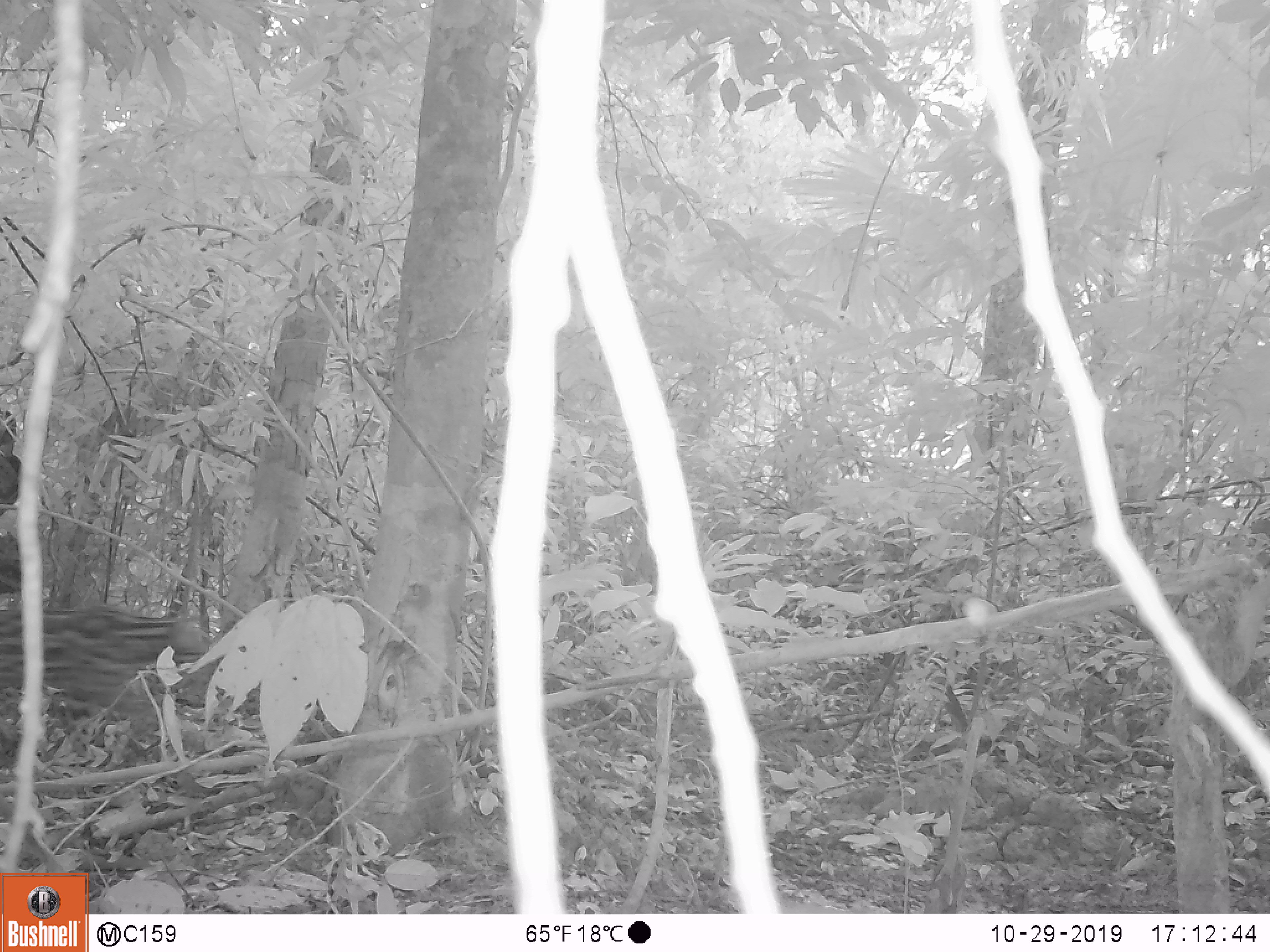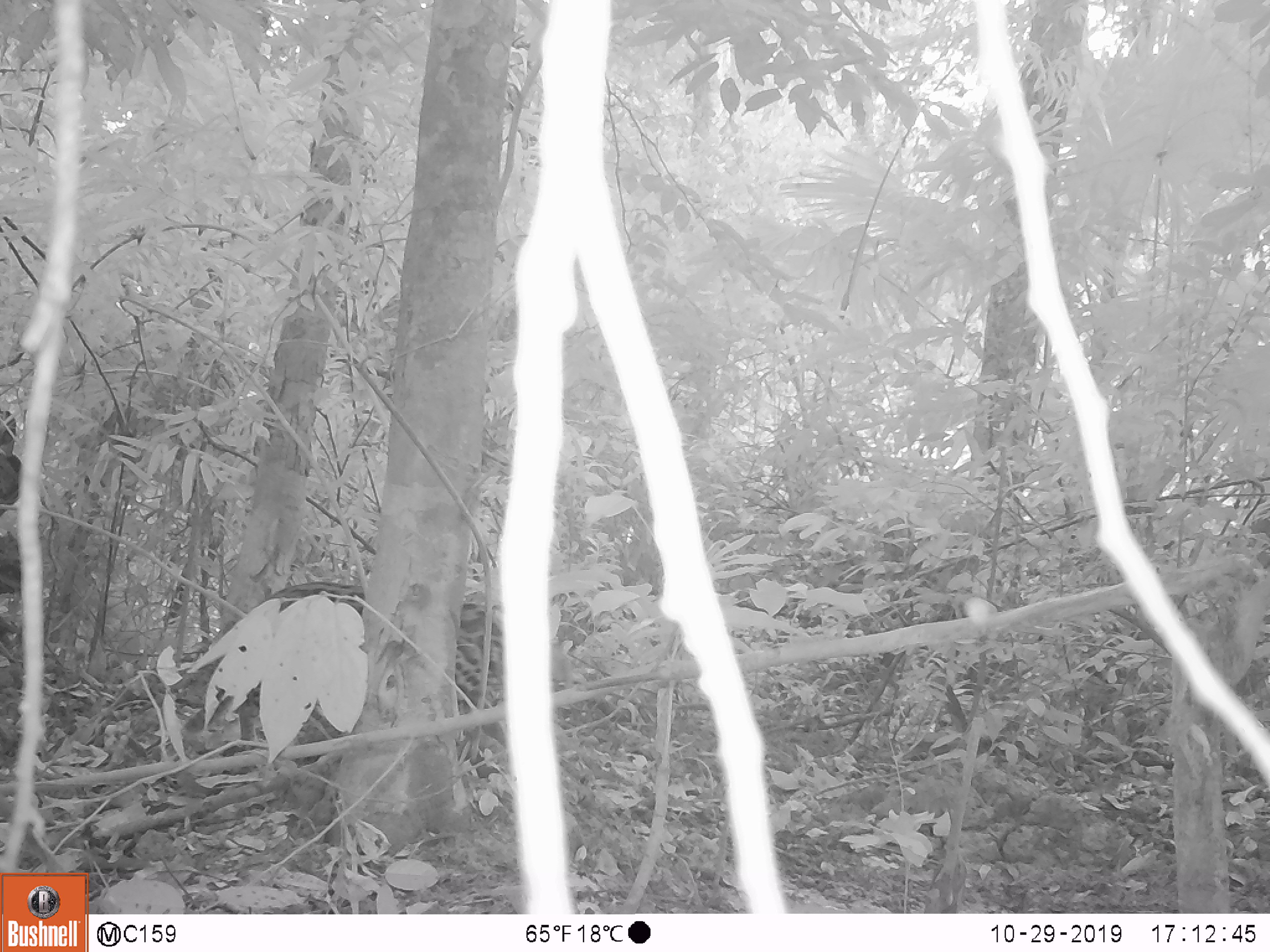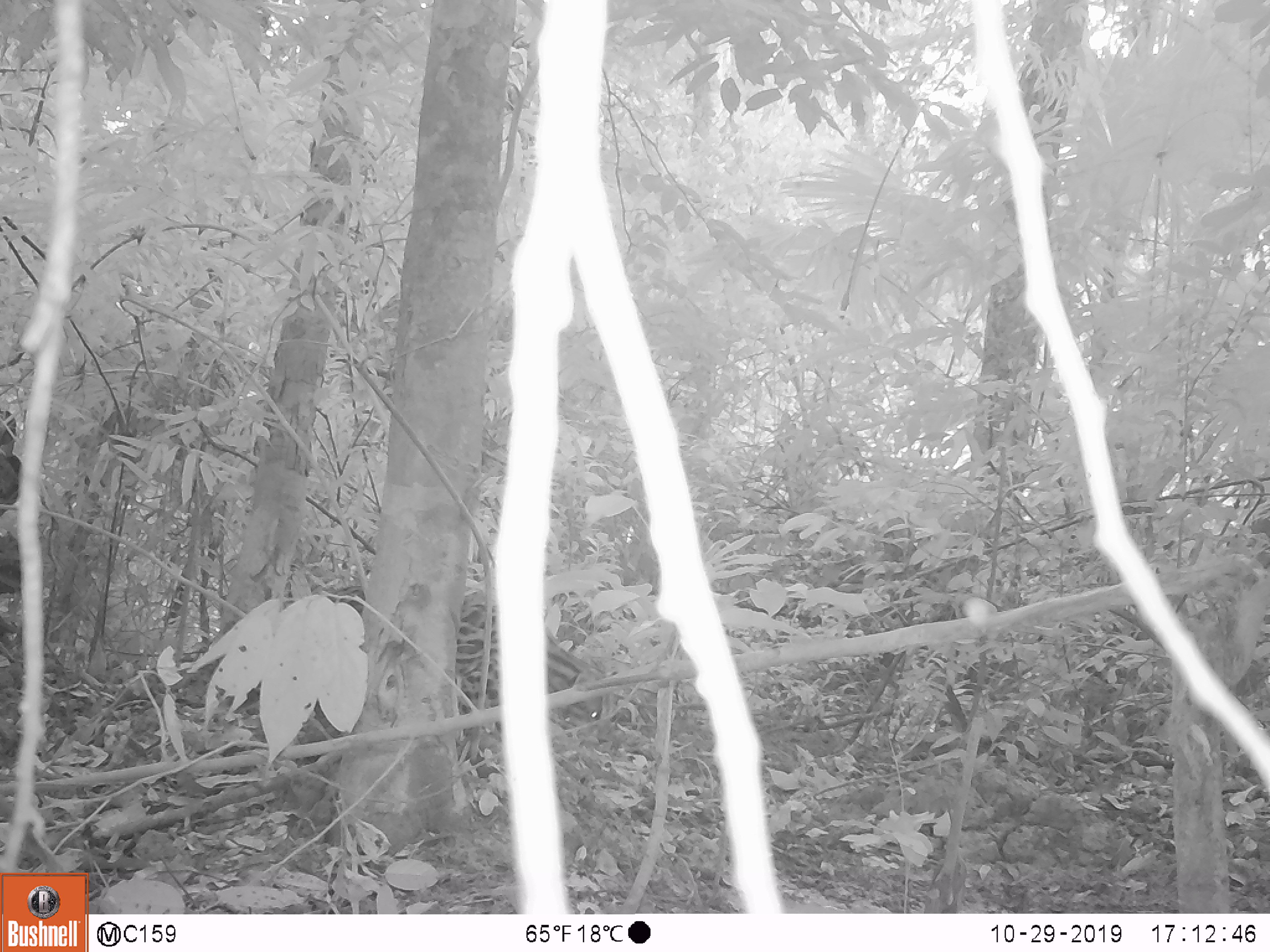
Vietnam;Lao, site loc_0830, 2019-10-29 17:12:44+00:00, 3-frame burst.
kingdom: Animalia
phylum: Chordata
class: Mammalia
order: Carnivora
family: Felidae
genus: Prionailurus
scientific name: Prionailurus bengalensis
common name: leopard cat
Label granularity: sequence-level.